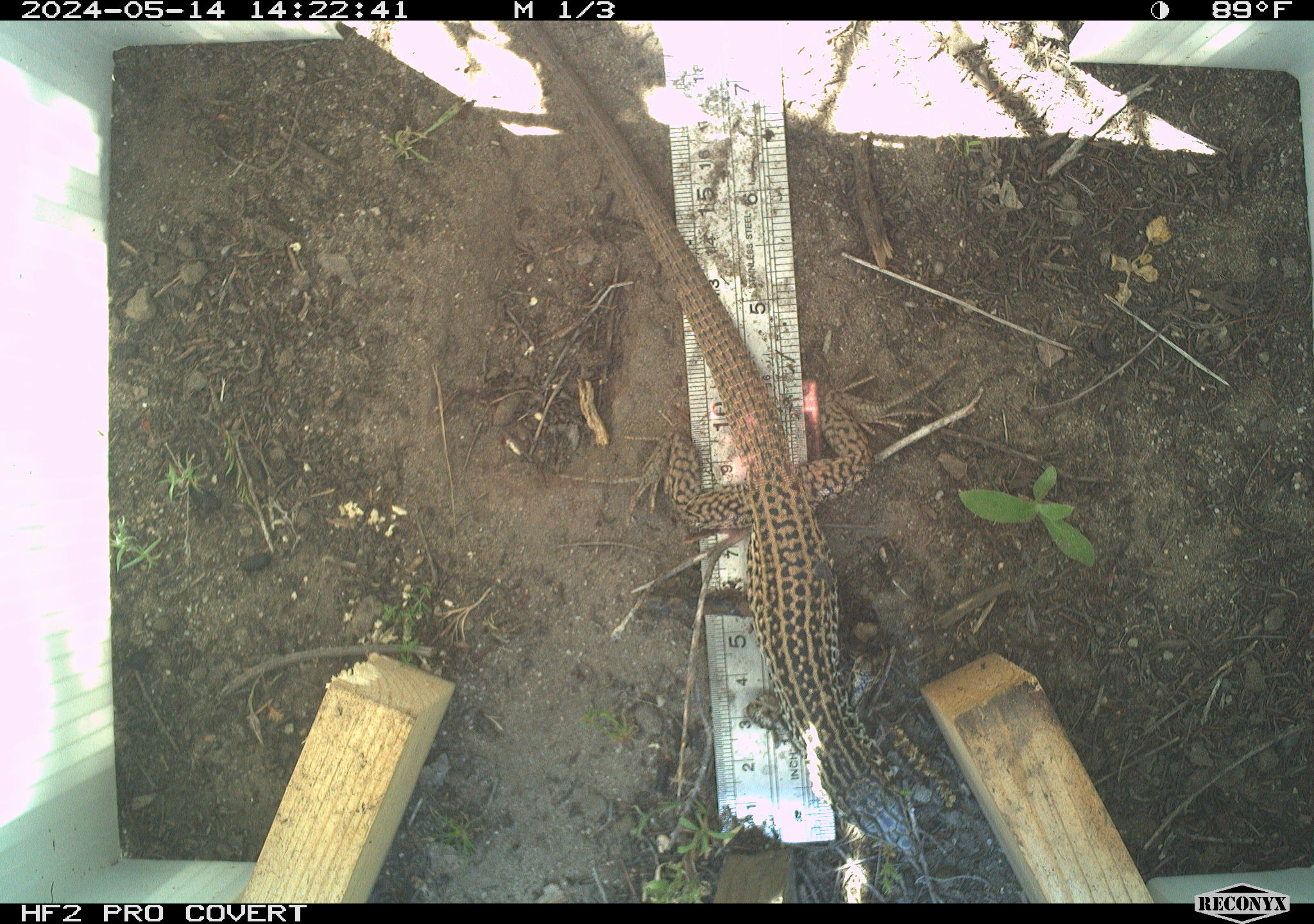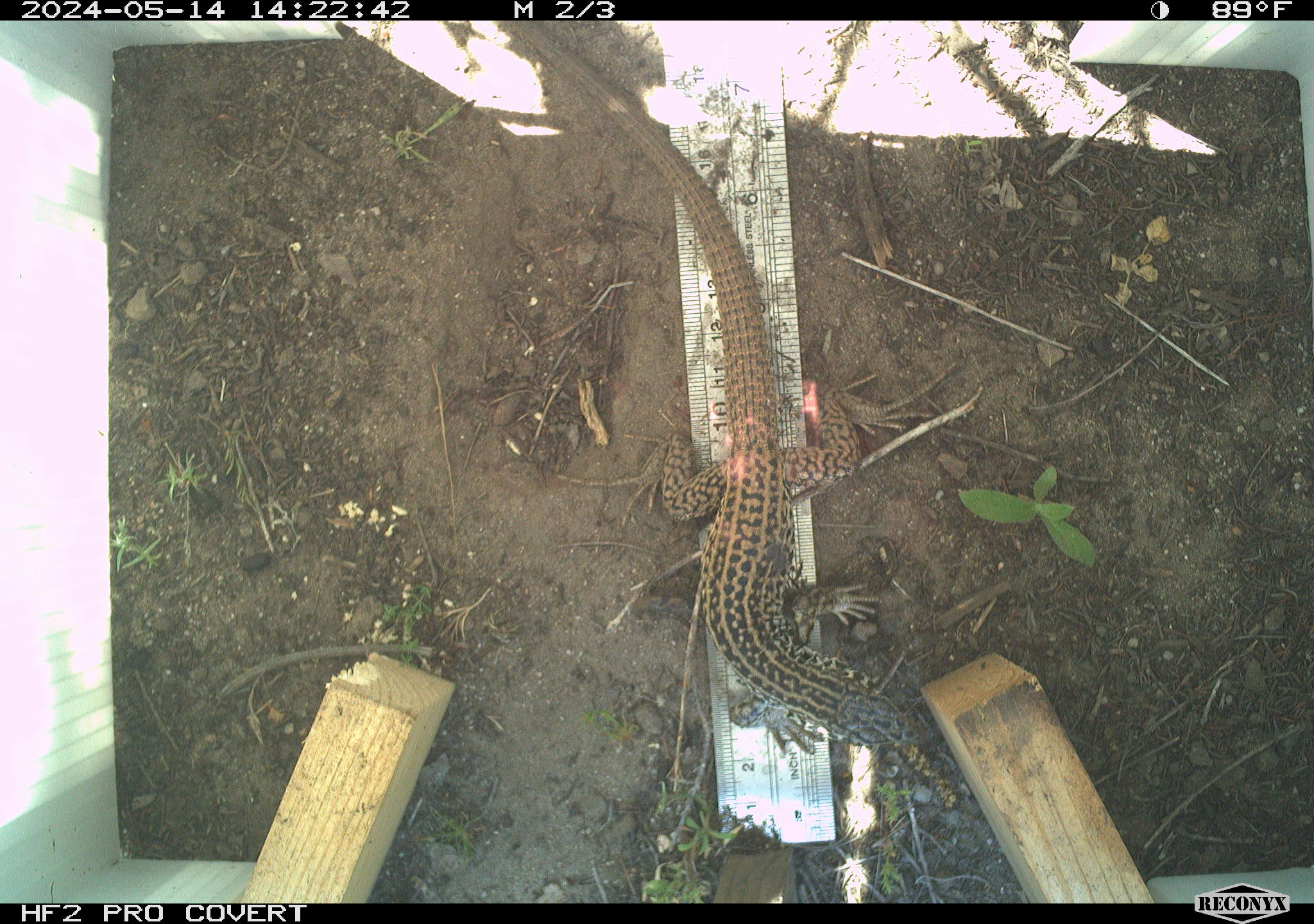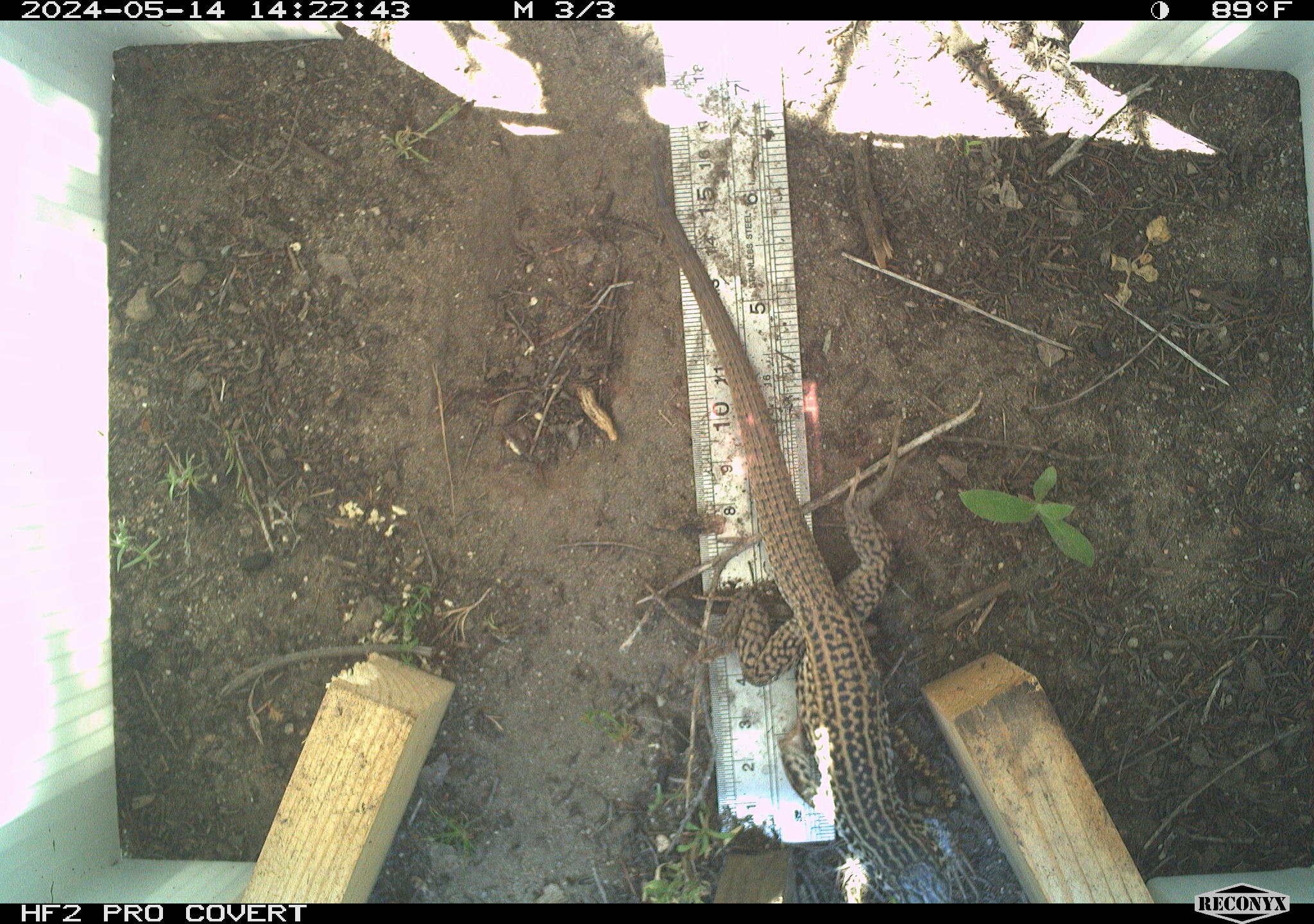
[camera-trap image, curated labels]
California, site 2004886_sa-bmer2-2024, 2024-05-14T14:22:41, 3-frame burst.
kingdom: Animalia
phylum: Chordata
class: Reptilia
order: Squamata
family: Teiidae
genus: Aspidoscelis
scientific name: Aspidoscelis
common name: whiptail lizards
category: aspidoscelis species